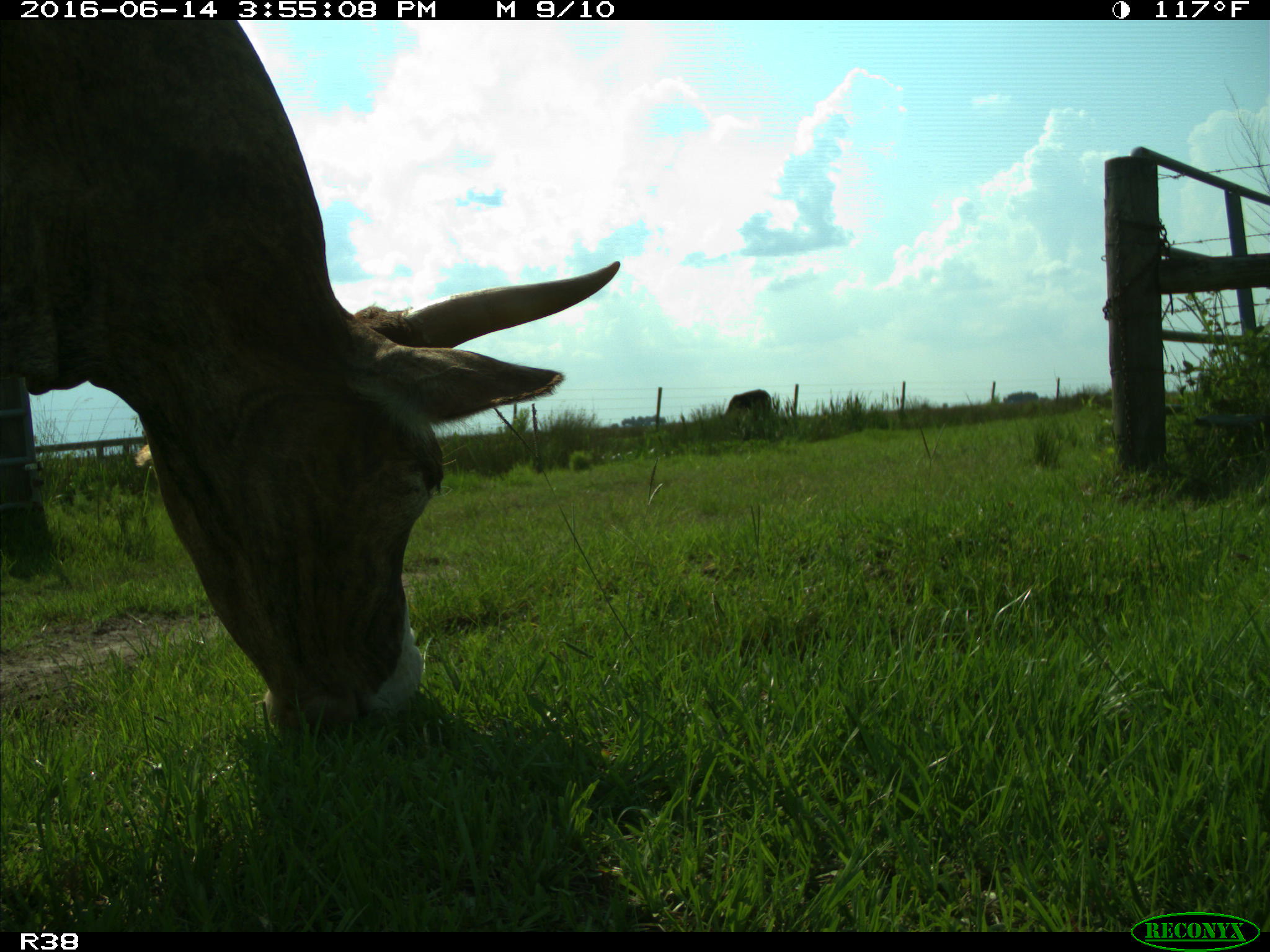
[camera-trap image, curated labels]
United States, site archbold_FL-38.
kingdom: Animalia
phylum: Chordata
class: Mammalia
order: Artiodactyla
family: Bovidae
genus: Bos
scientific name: Bos taurus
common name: domestic cow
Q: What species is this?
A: Bos taurus (domestic cow).